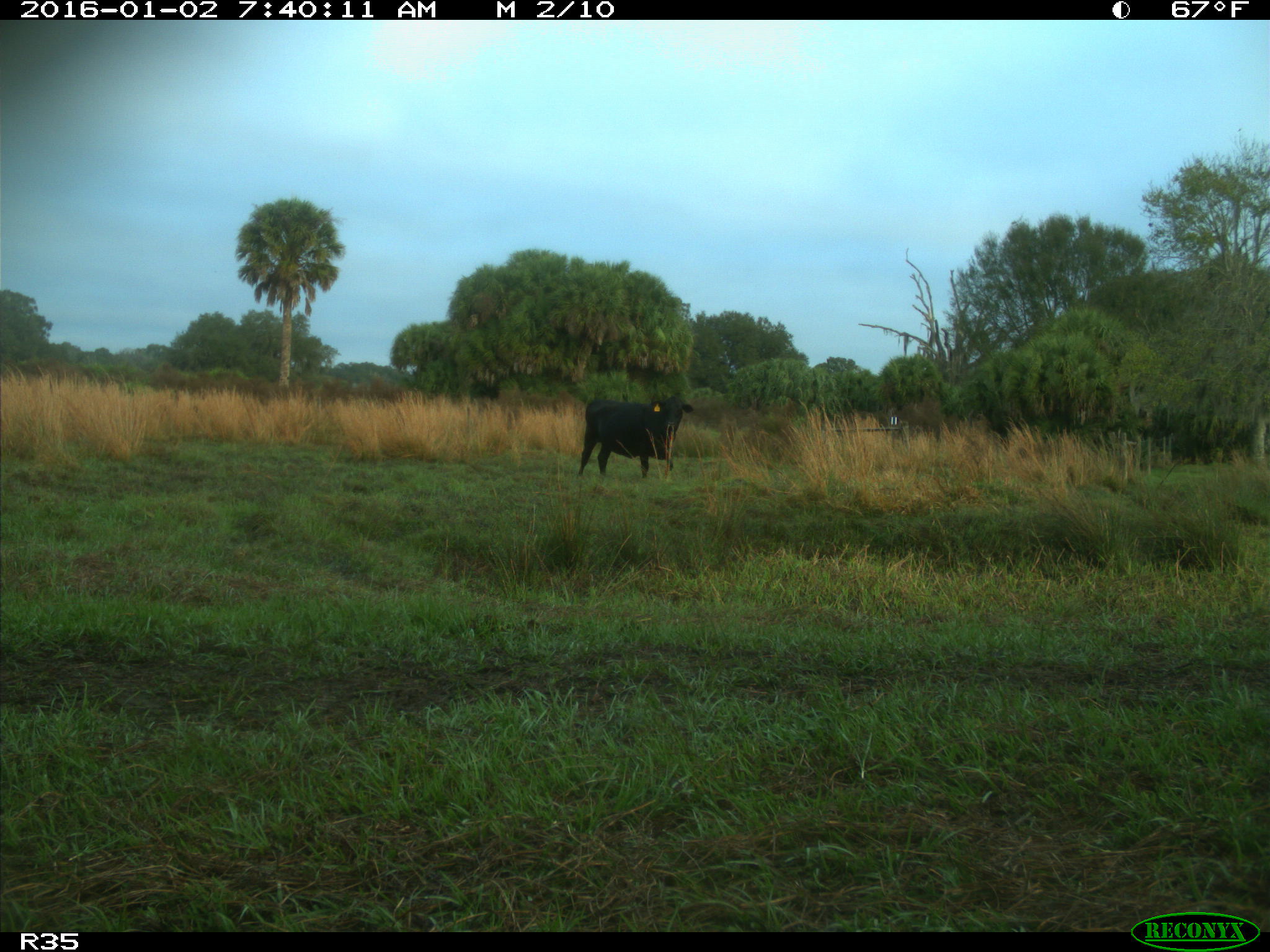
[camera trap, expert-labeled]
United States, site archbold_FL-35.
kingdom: Animalia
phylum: Chordata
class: Mammalia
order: Artiodactyla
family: Bovidae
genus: Bos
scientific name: Bos taurus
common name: domestic cow